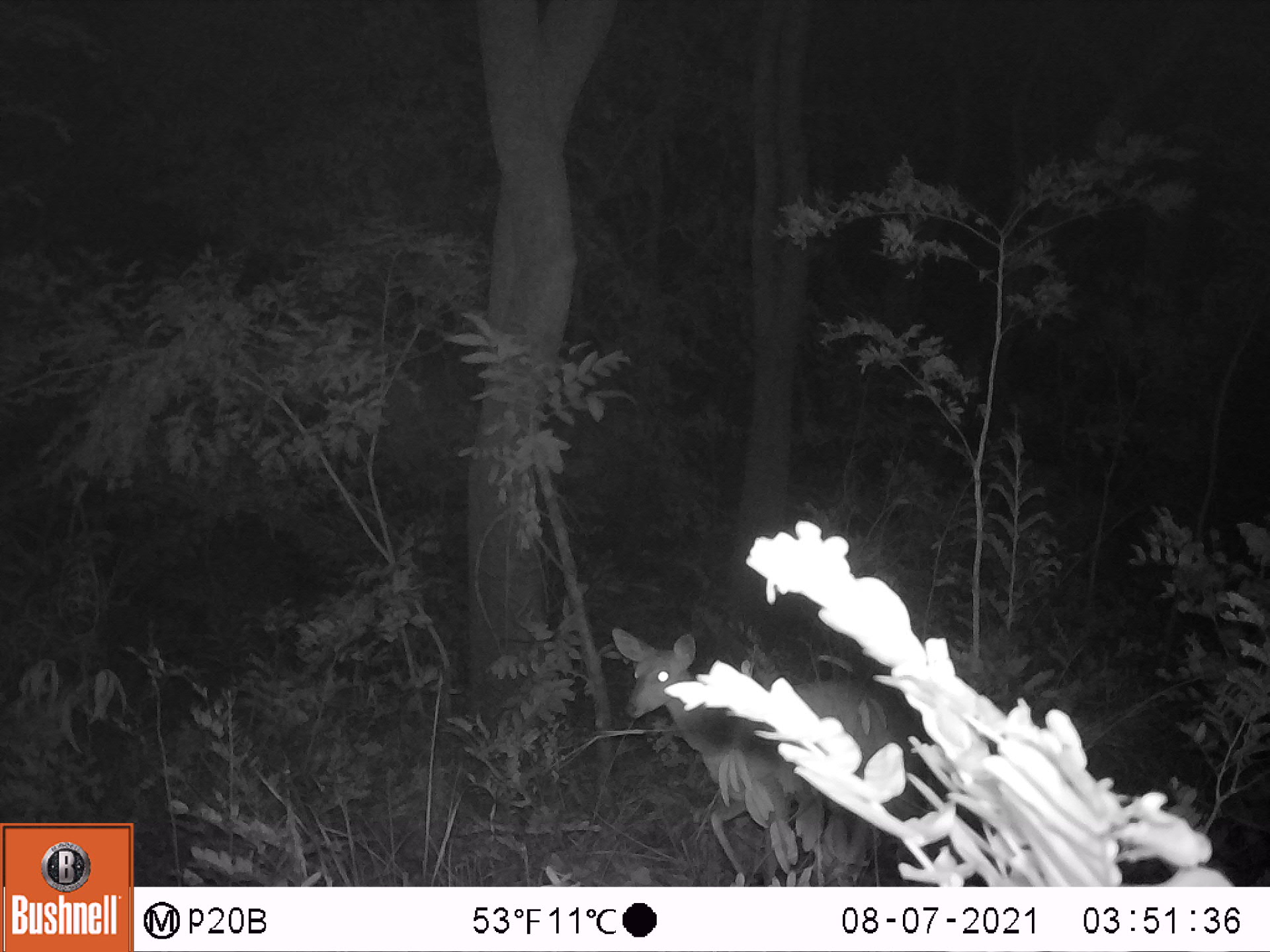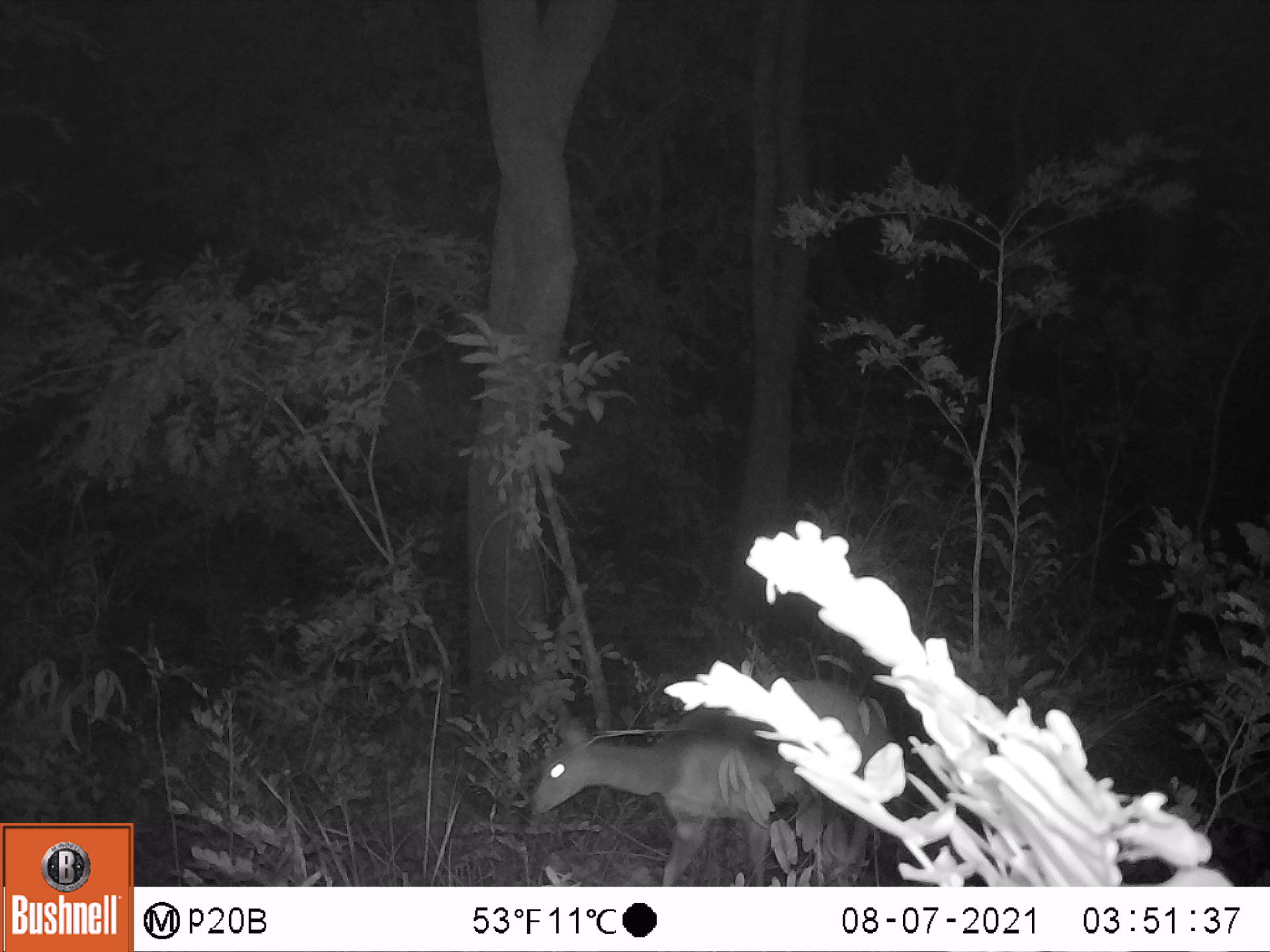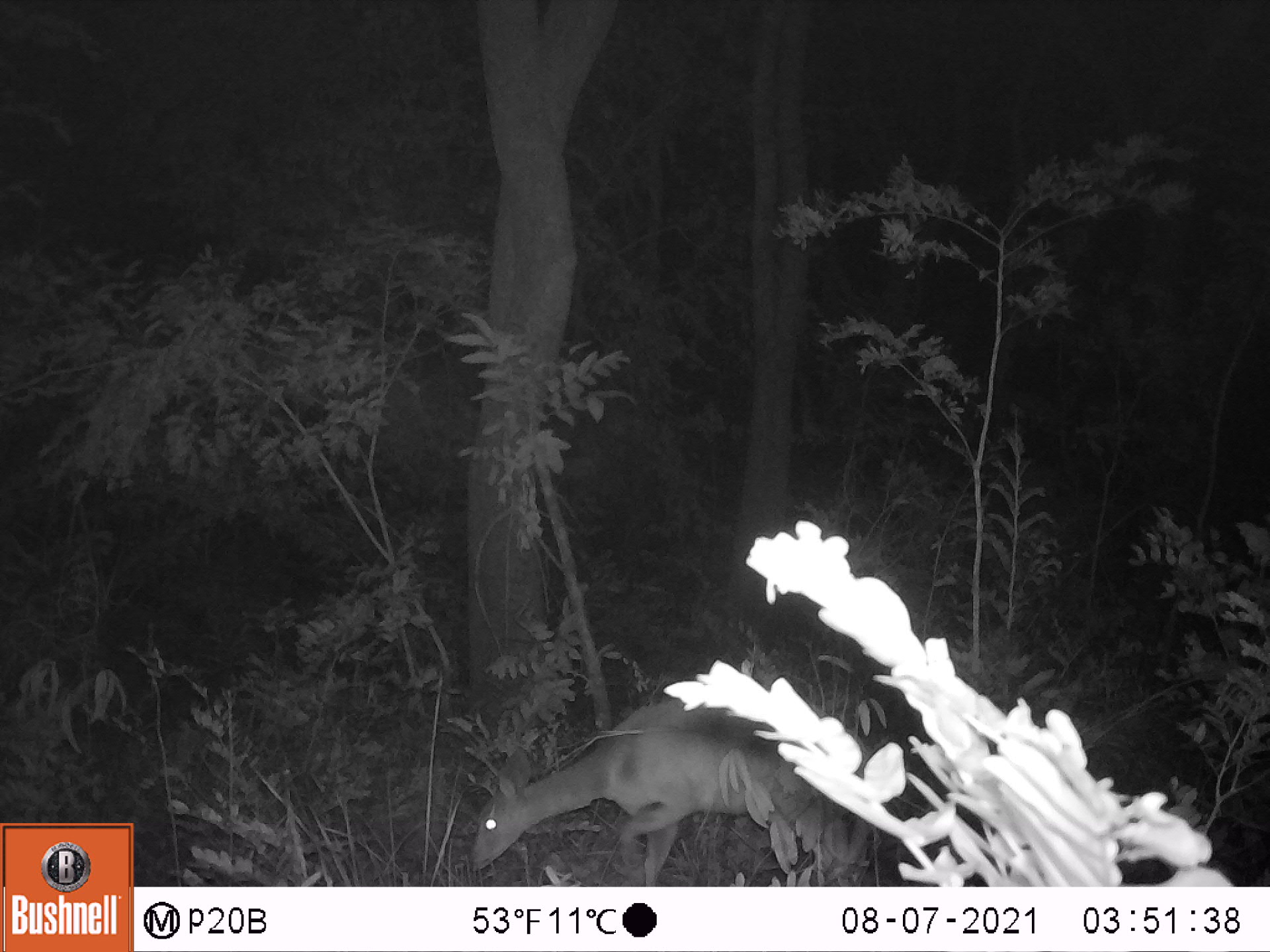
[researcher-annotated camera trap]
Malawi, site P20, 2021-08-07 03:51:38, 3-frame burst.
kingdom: Animalia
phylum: Chordata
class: Mammalia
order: Artiodactyla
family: Bovidae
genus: Tragelaphus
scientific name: Tragelaphus sylvaticus sylvaticus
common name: cape bushbuck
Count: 1.